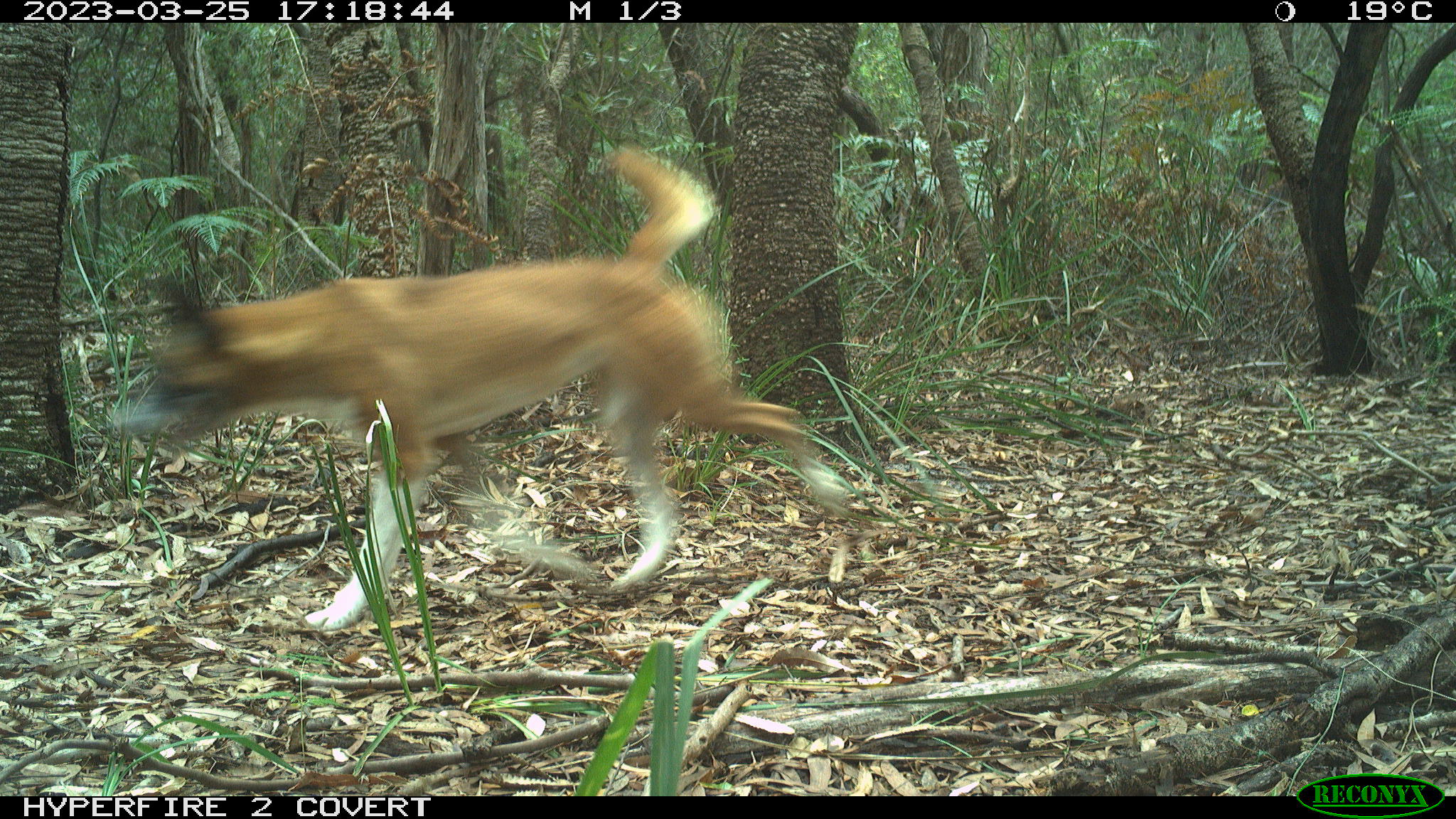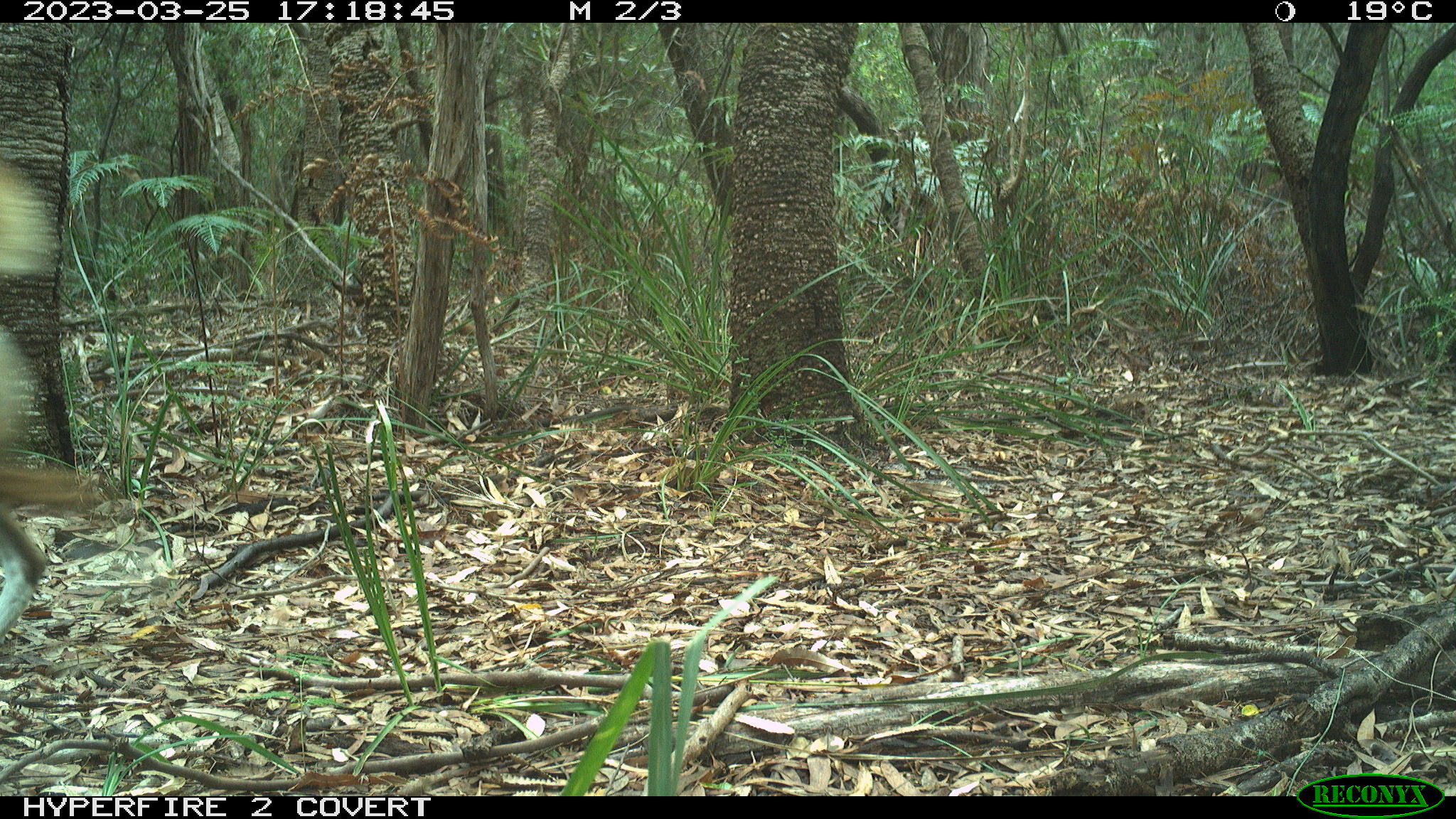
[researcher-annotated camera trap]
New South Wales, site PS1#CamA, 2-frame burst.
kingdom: Animalia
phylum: Chordata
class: Mammalia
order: Carnivora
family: Canidae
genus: Canis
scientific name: Canis familiaris dingo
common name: dingo